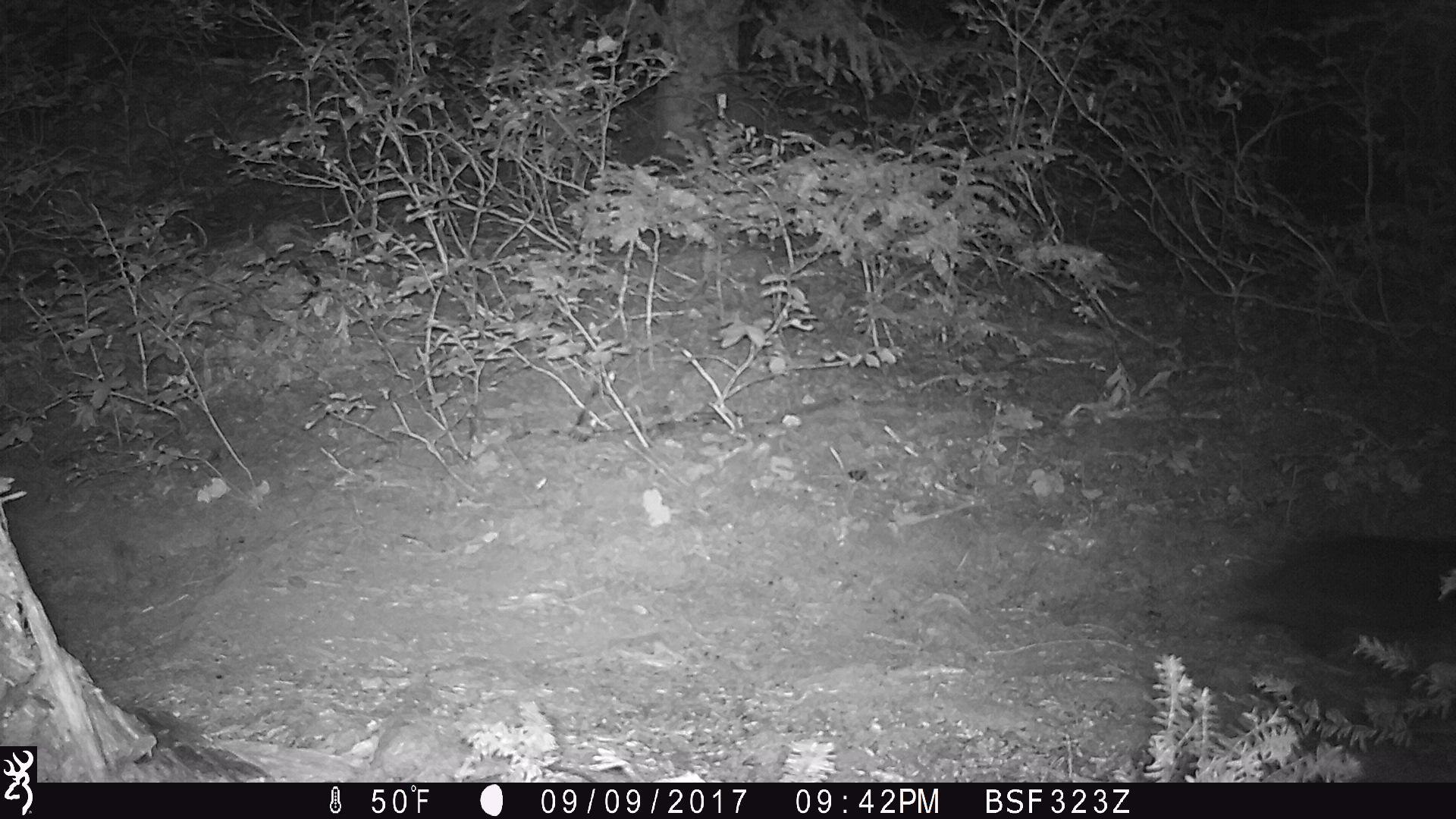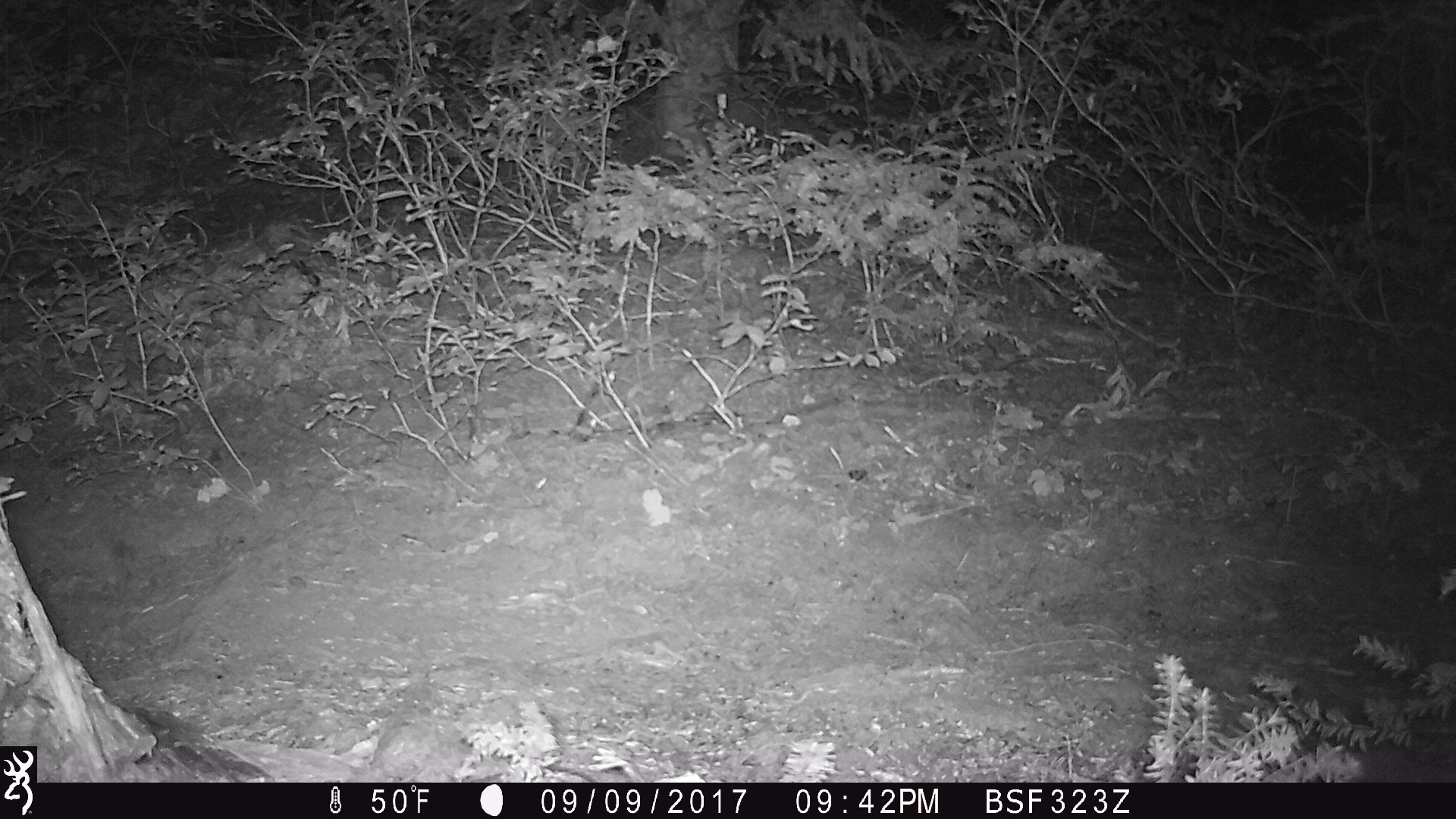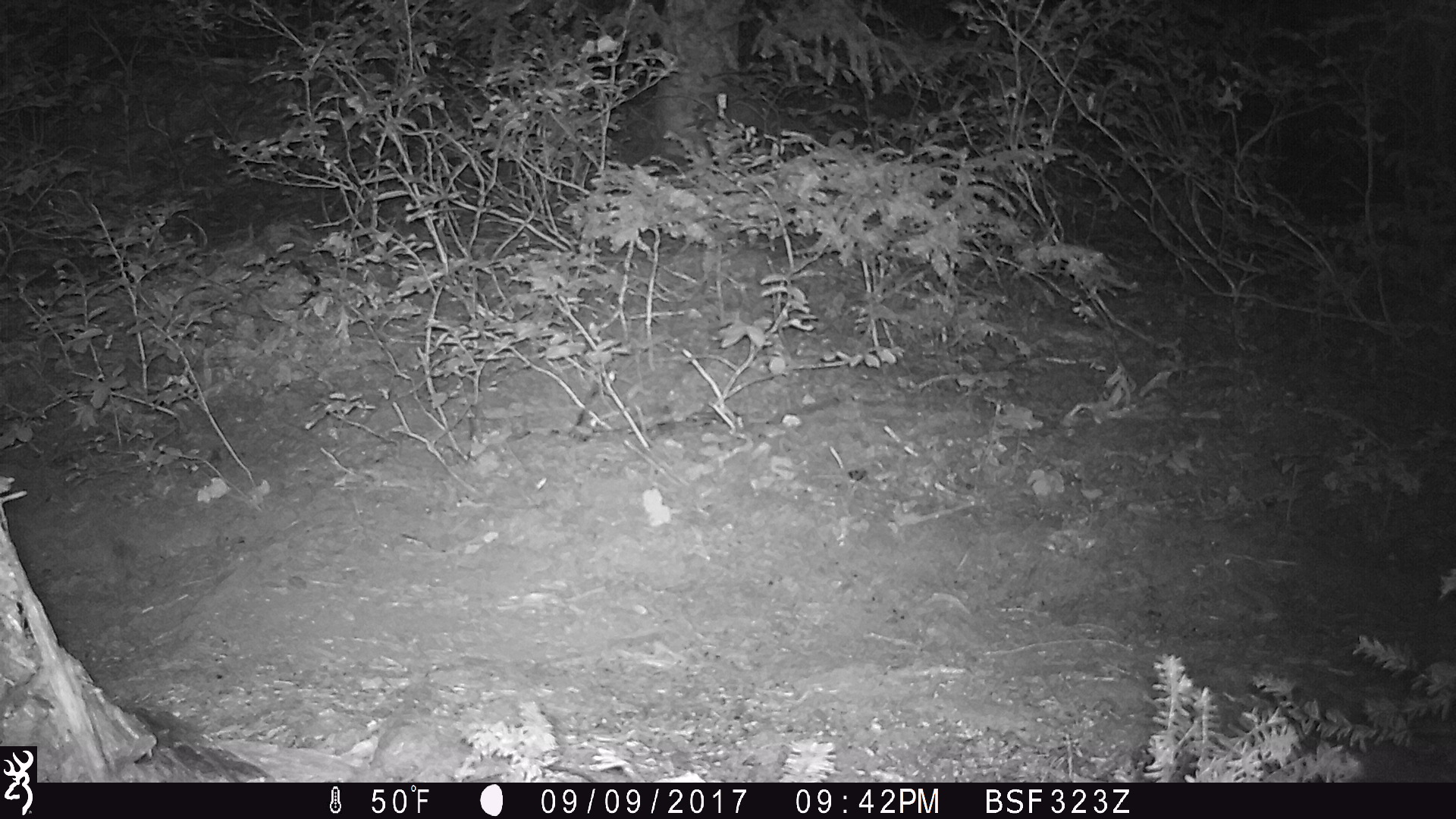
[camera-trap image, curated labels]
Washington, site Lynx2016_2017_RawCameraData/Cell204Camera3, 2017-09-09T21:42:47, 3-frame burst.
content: unidentified animal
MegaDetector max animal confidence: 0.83